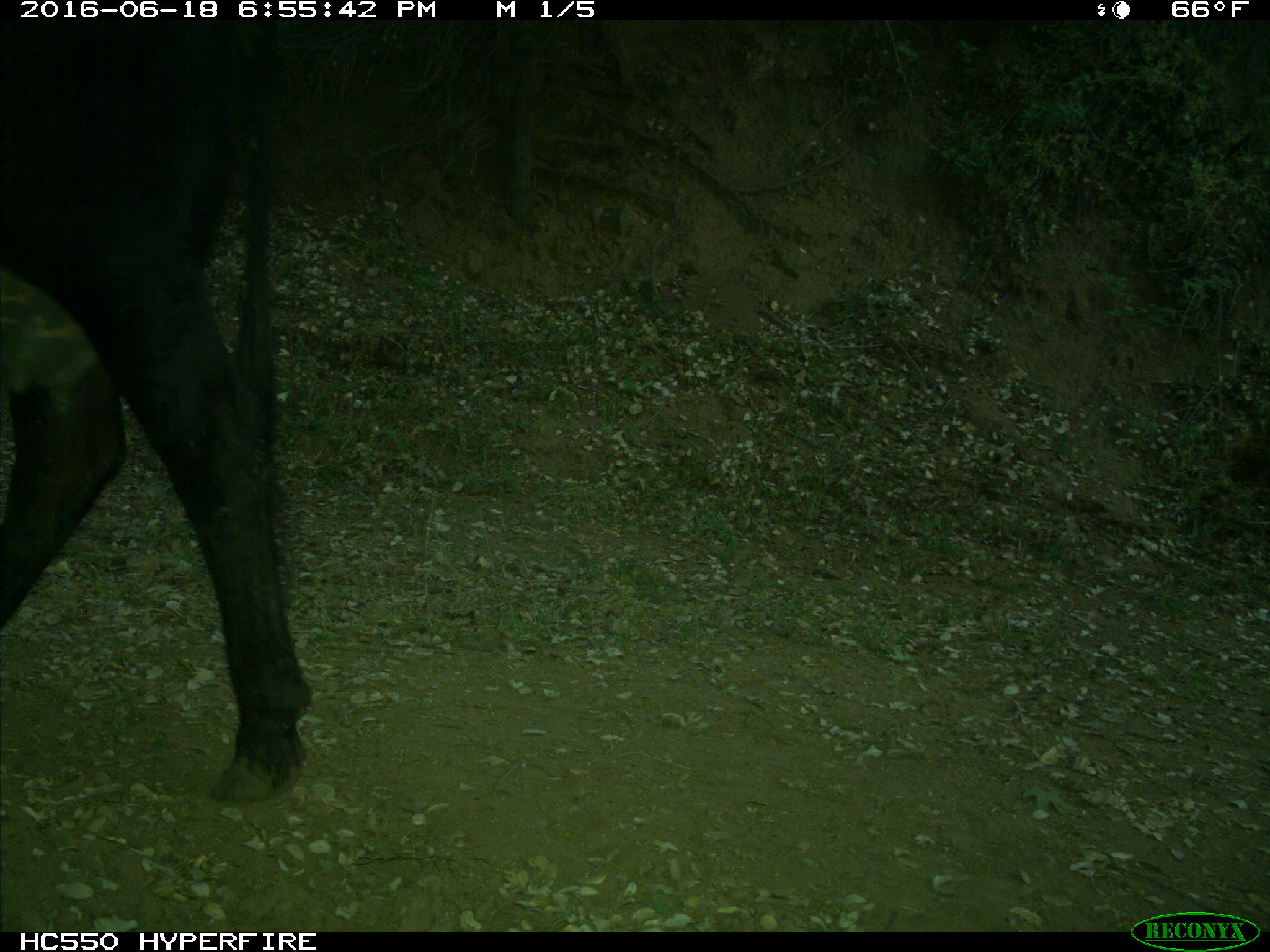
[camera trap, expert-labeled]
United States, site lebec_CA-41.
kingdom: Animalia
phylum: Chordata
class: Mammalia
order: Artiodactyla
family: Bovidae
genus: Bos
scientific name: Bos taurus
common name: domestic cow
Bos taurus (domestic cow).